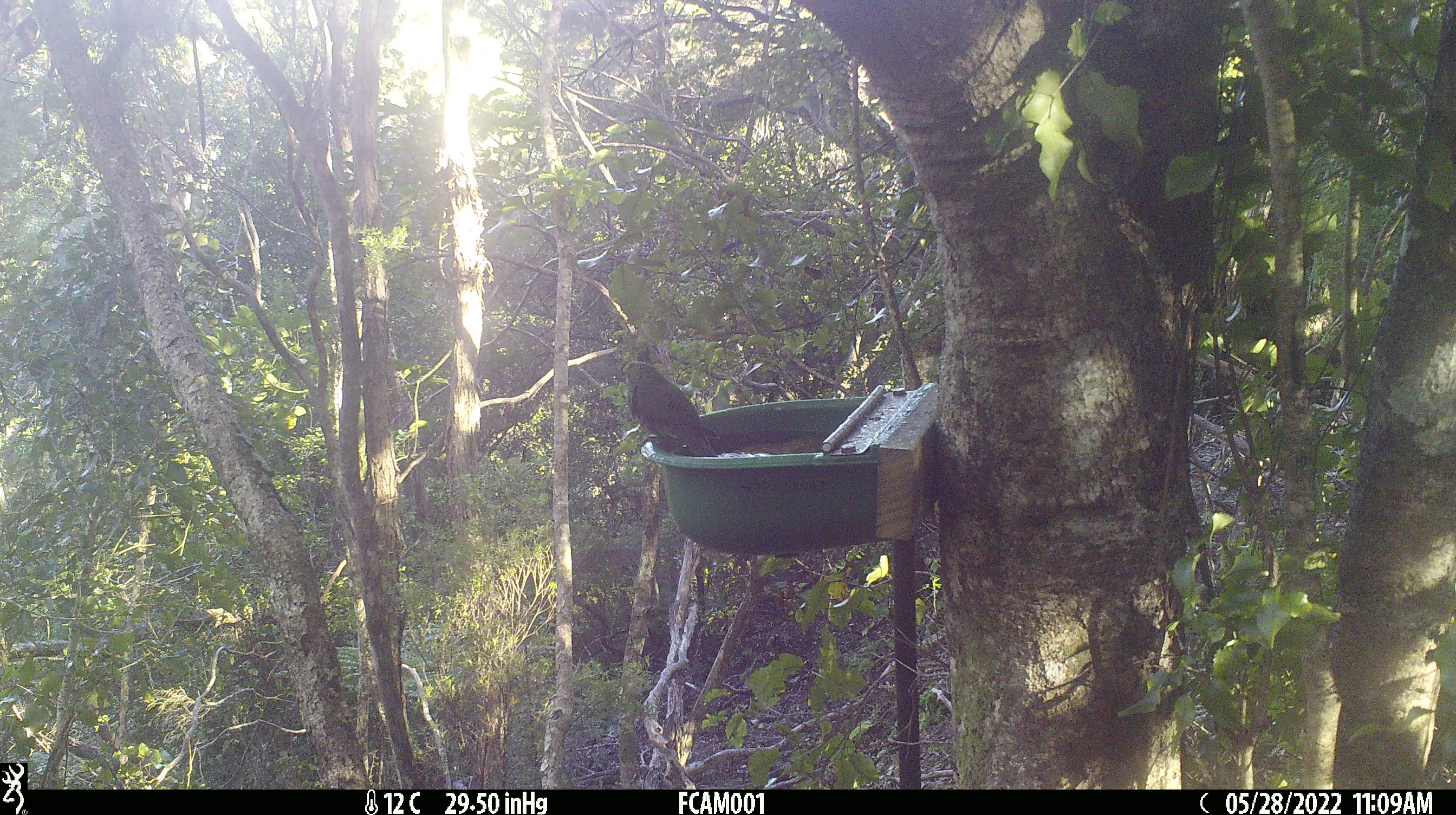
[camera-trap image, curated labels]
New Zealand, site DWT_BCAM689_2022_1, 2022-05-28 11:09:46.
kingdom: Animalia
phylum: Chordata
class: Aves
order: Psittaciformes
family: Psittaculidae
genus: Cyanoramphus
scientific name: Cyanoramphus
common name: parakeet